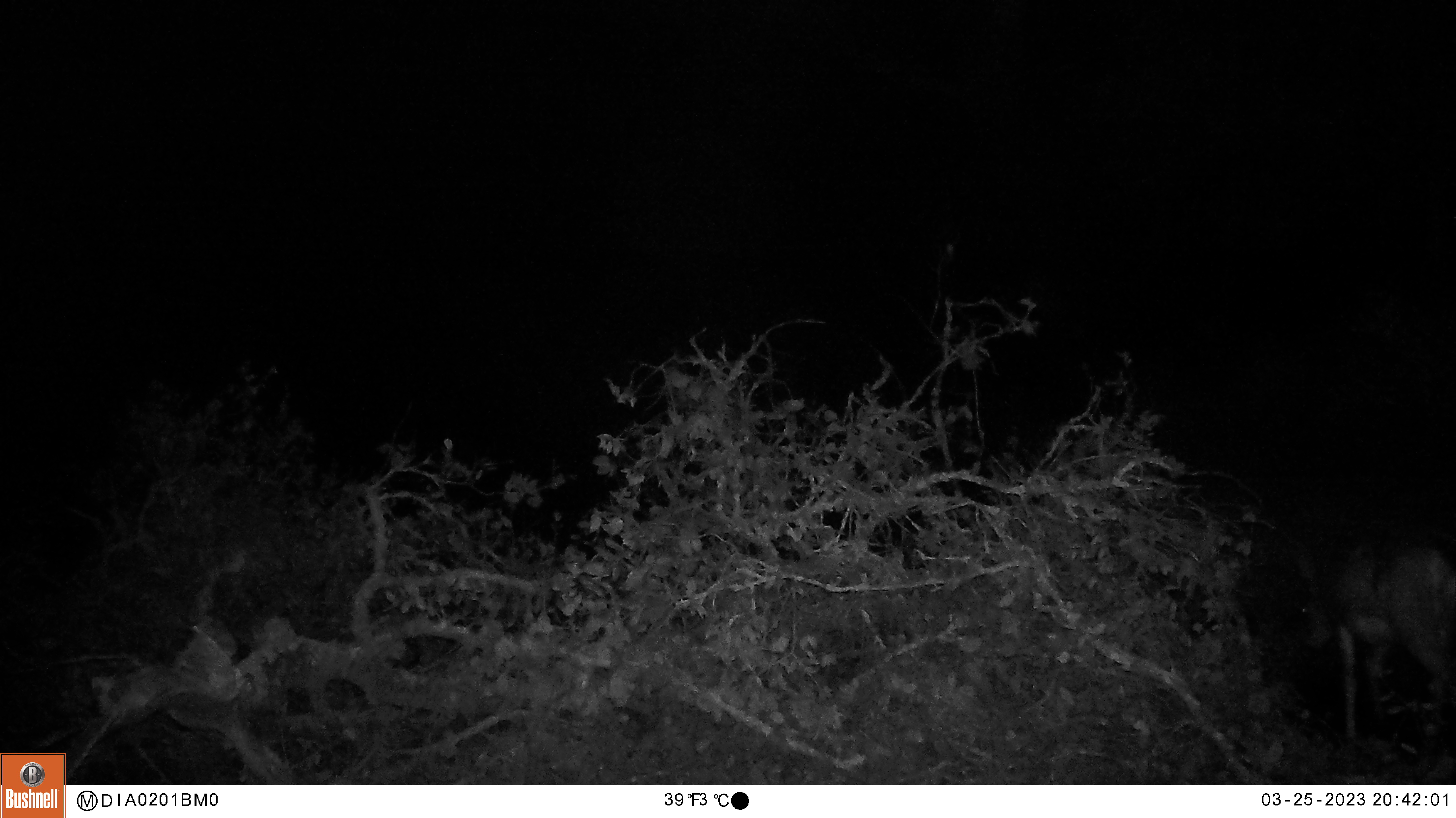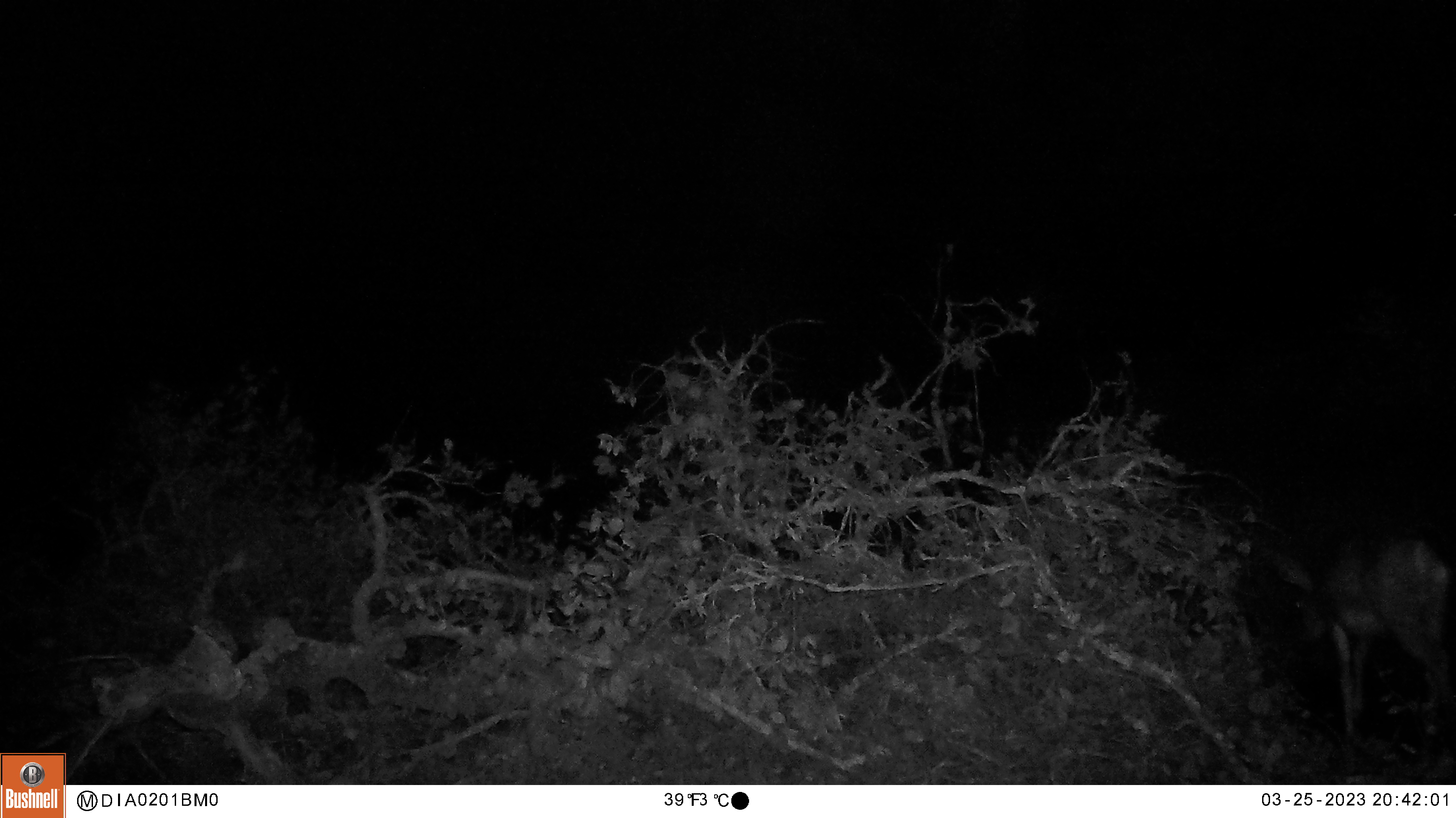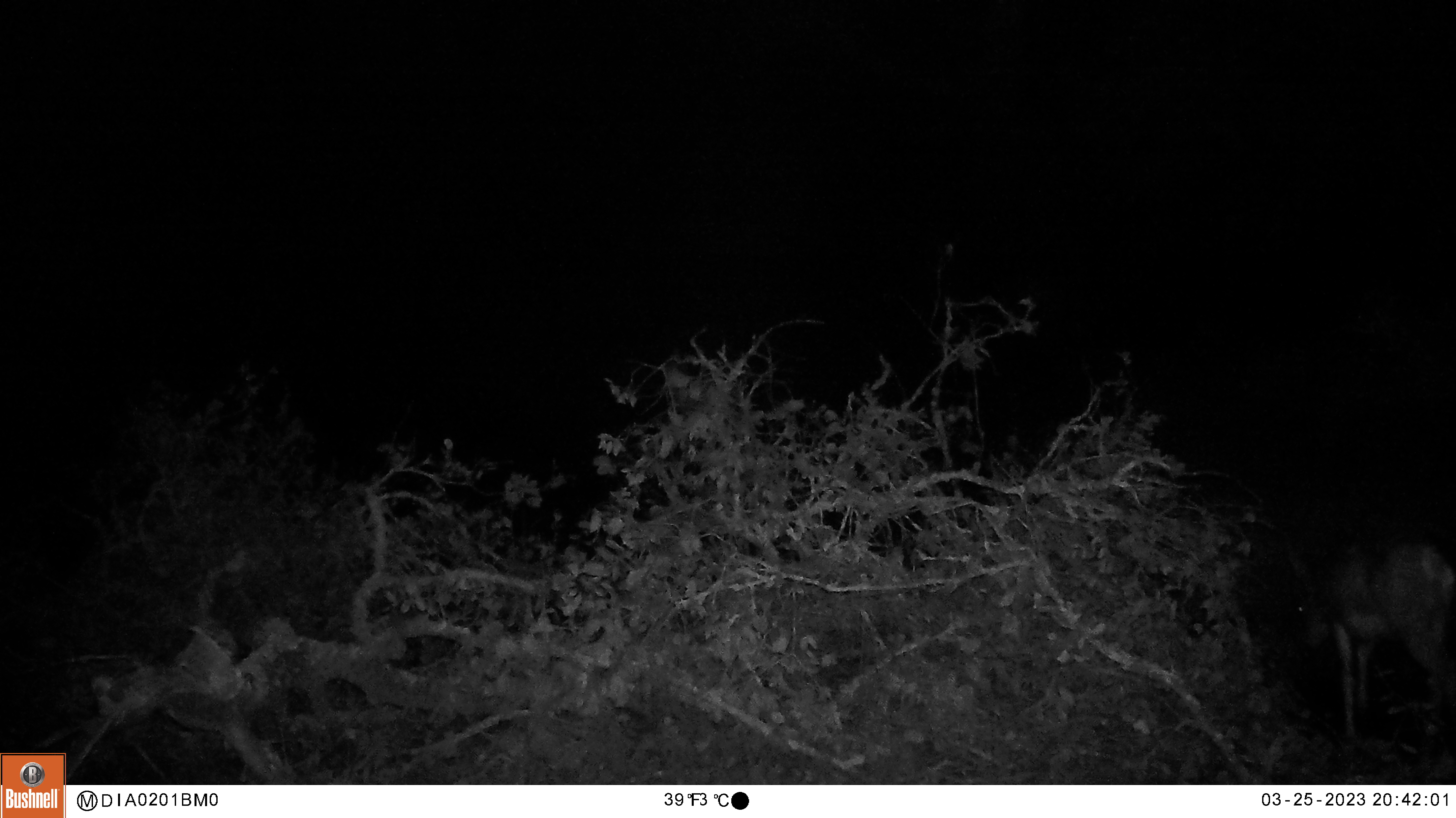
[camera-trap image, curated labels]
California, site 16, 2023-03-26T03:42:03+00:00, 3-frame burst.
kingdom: Animalia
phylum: Chordata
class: Mammalia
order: Artiodactyla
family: Cervidae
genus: Odocoileus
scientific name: Odocoileus hemionus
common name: mule deer